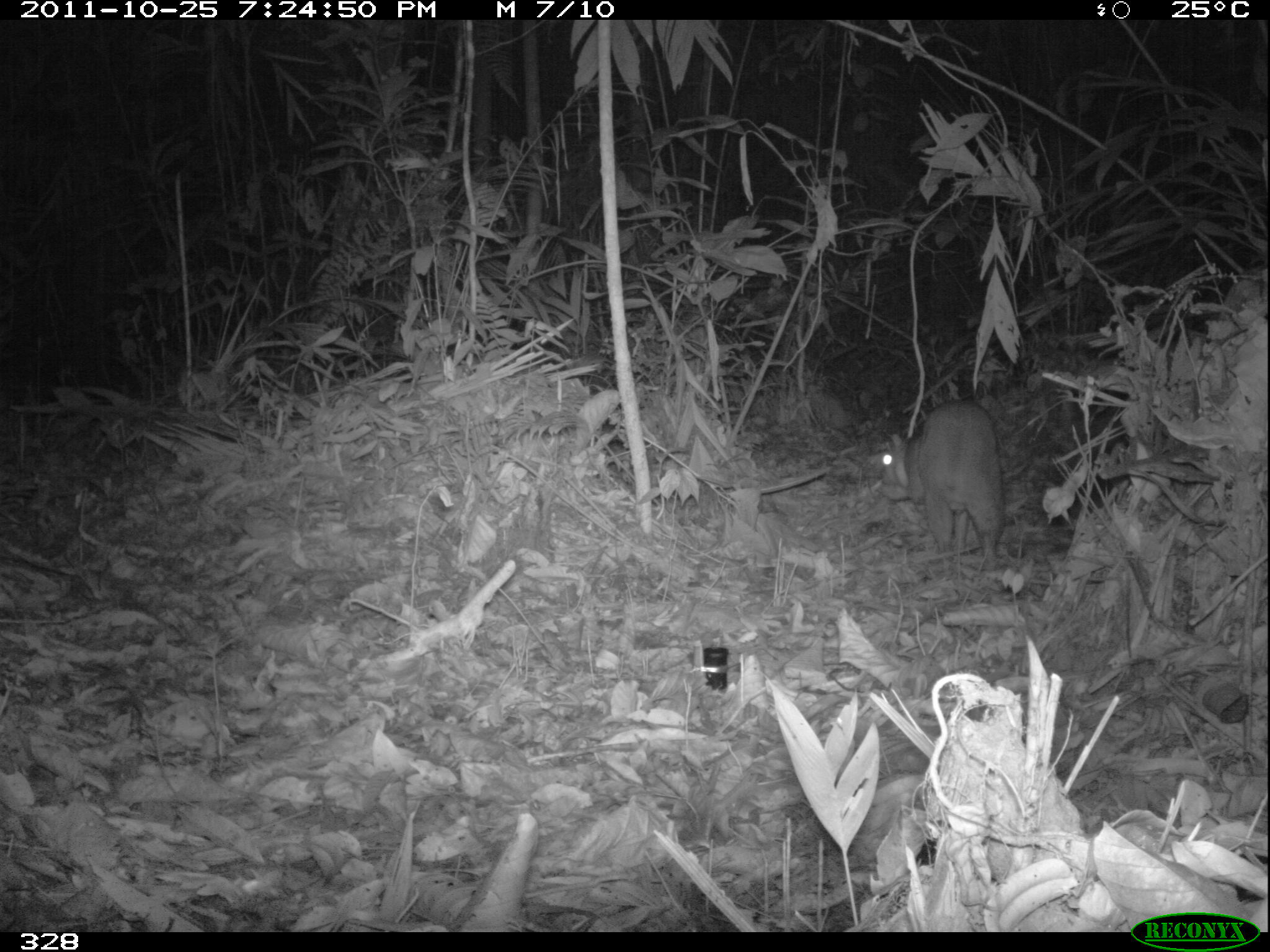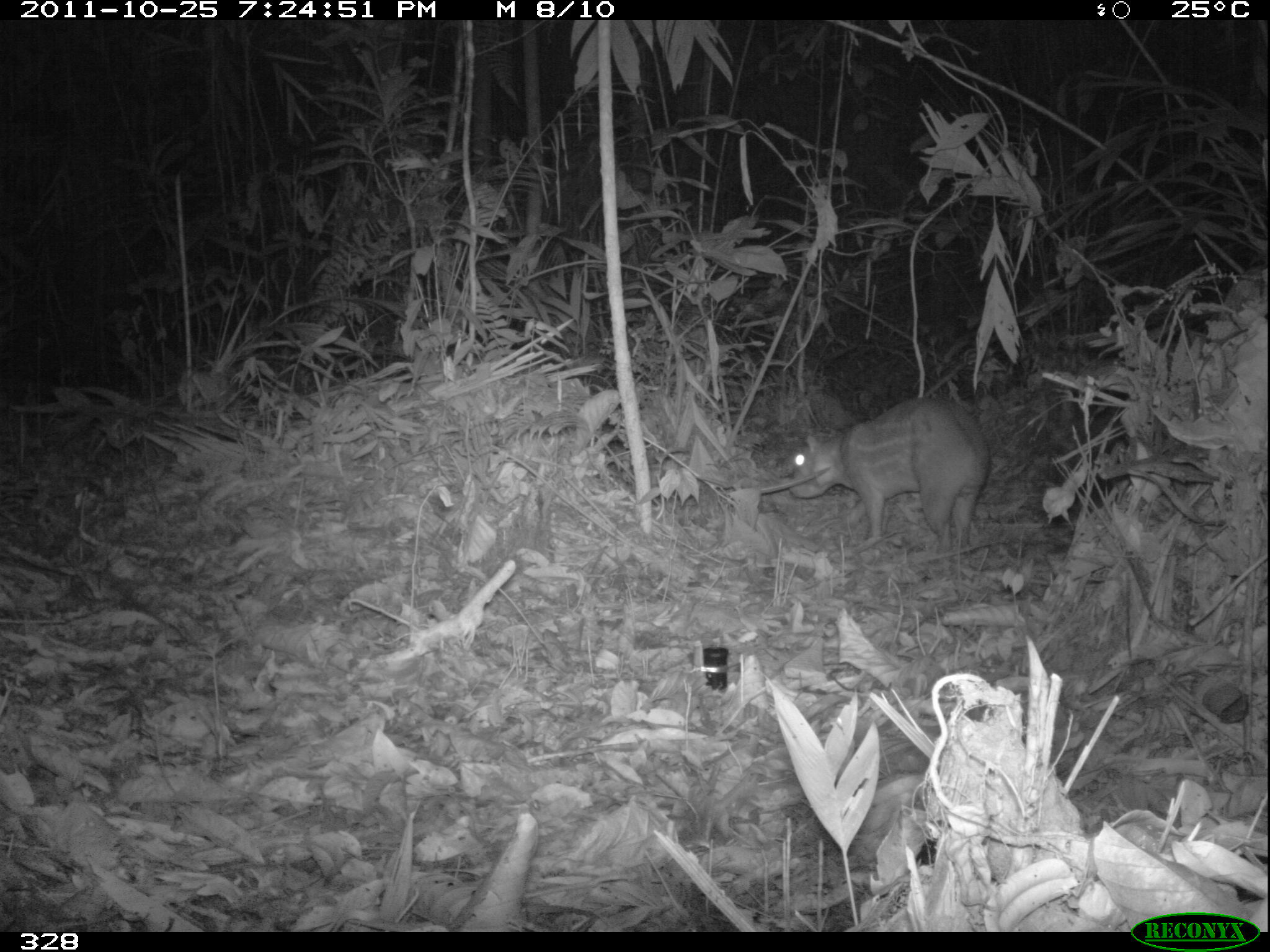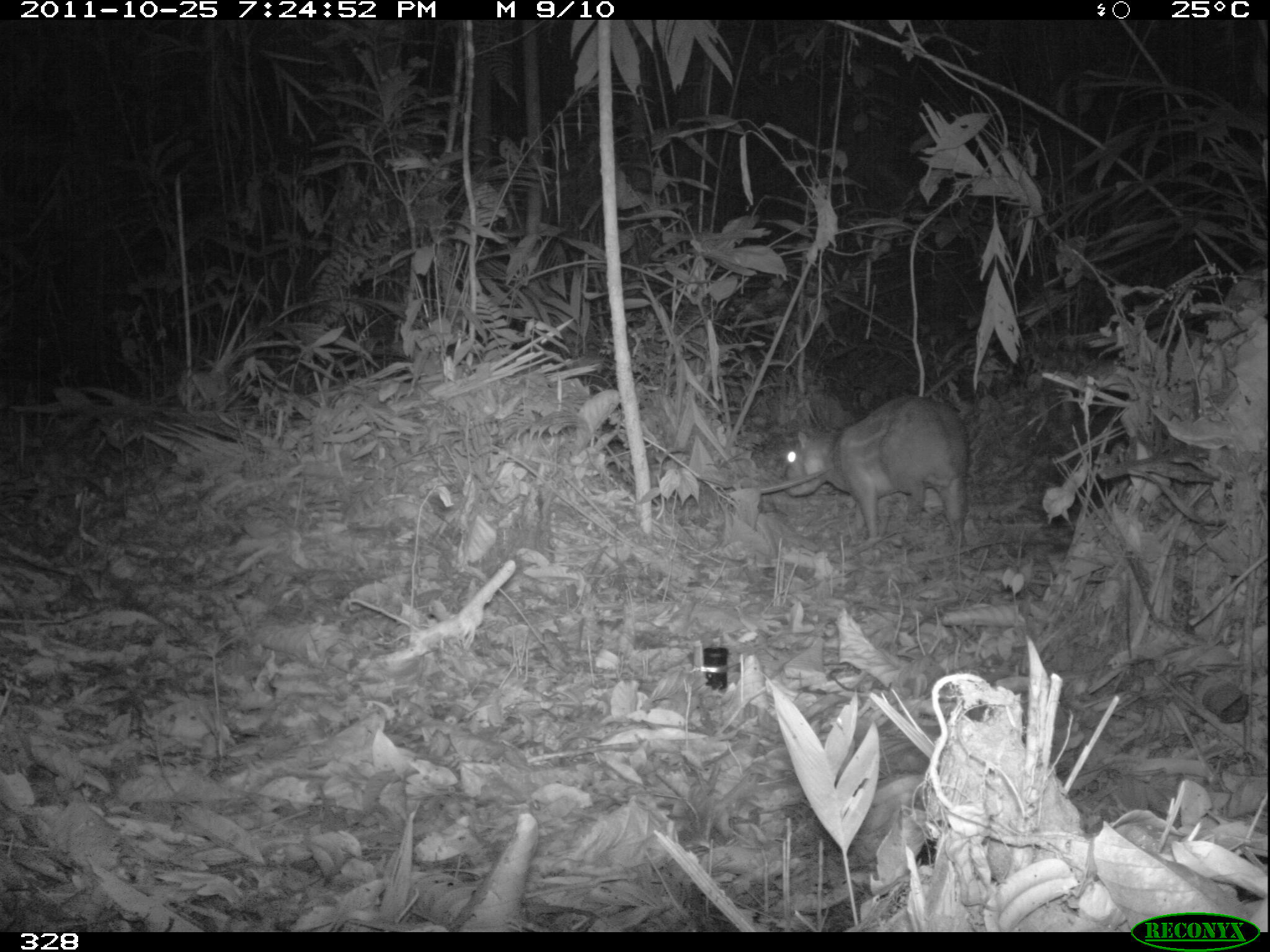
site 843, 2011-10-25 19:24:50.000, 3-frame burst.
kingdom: Animalia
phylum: Chordata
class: Mammalia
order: Rodentia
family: Cuniculidae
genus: Cuniculus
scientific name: Cuniculus paca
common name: spotted paca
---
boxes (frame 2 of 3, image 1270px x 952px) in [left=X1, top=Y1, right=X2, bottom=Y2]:
cuniculus paca: [left=789, top=396, right=989, bottom=548]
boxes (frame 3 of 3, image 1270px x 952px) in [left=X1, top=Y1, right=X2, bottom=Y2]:
cuniculus paca: [left=782, top=394, right=972, bottom=544]